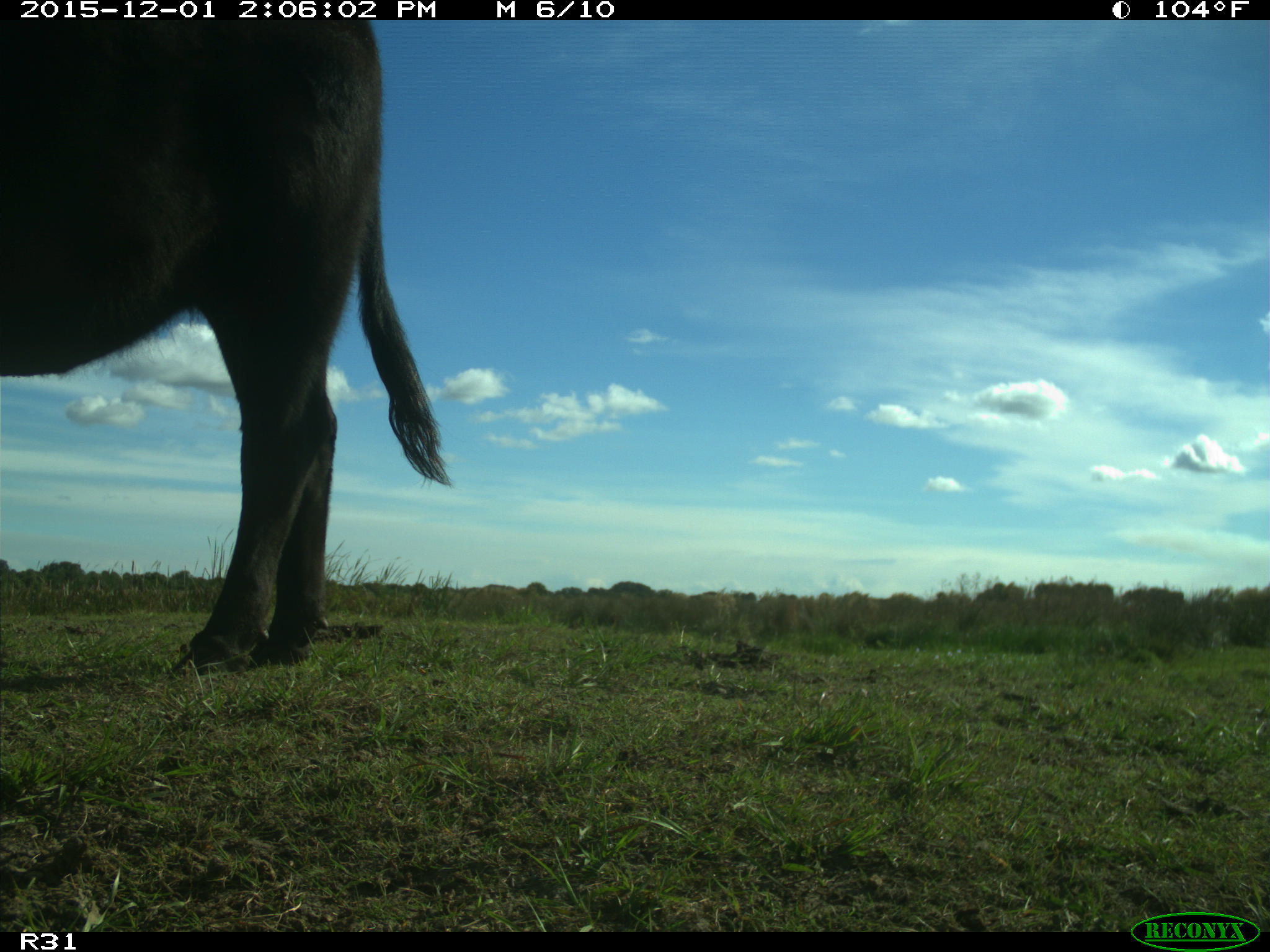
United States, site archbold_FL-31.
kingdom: Animalia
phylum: Chordata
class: Mammalia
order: Artiodactyla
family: Bovidae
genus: Bos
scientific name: Bos taurus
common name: domestic cow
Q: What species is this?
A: Bos taurus (domestic cow).